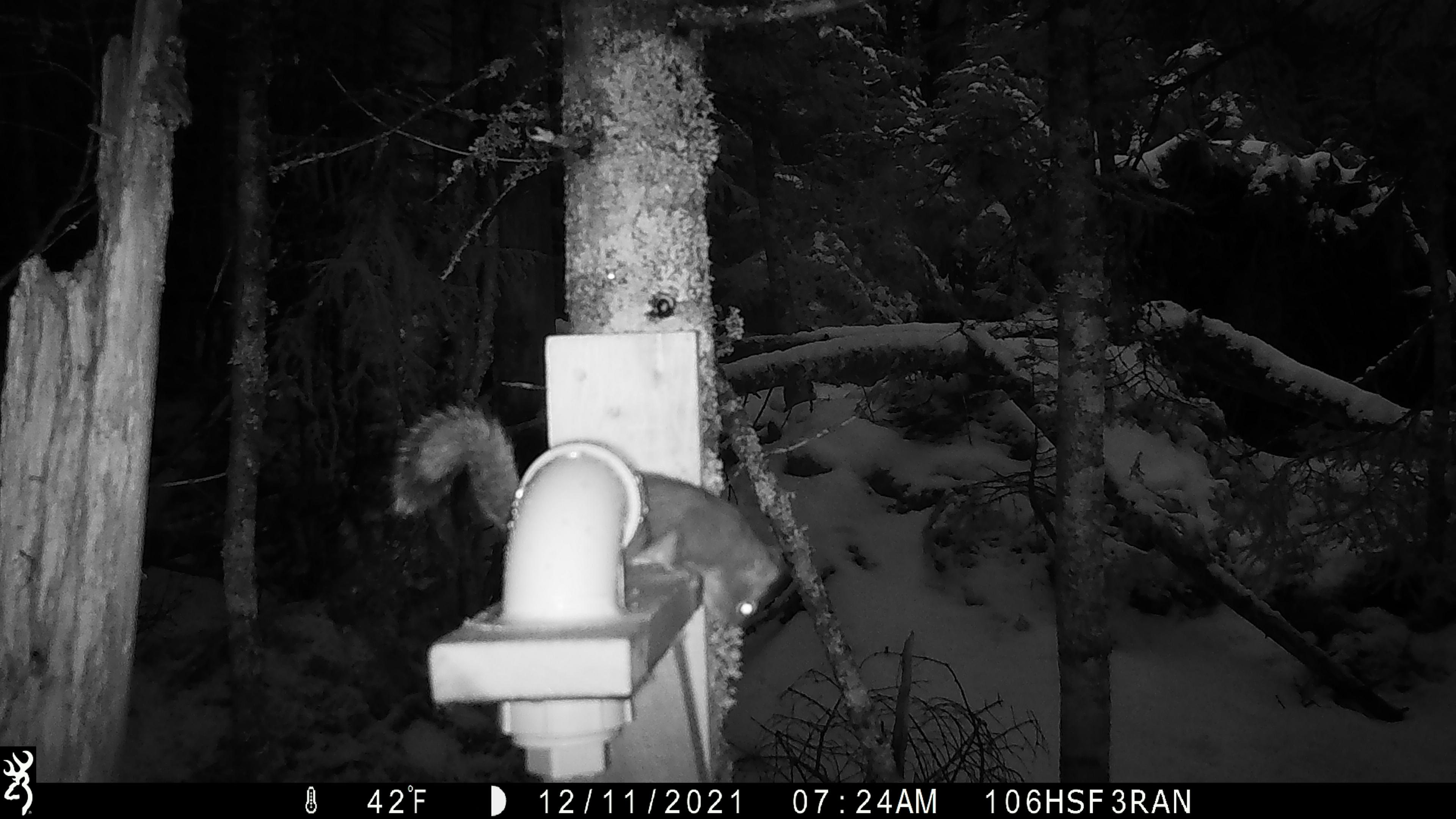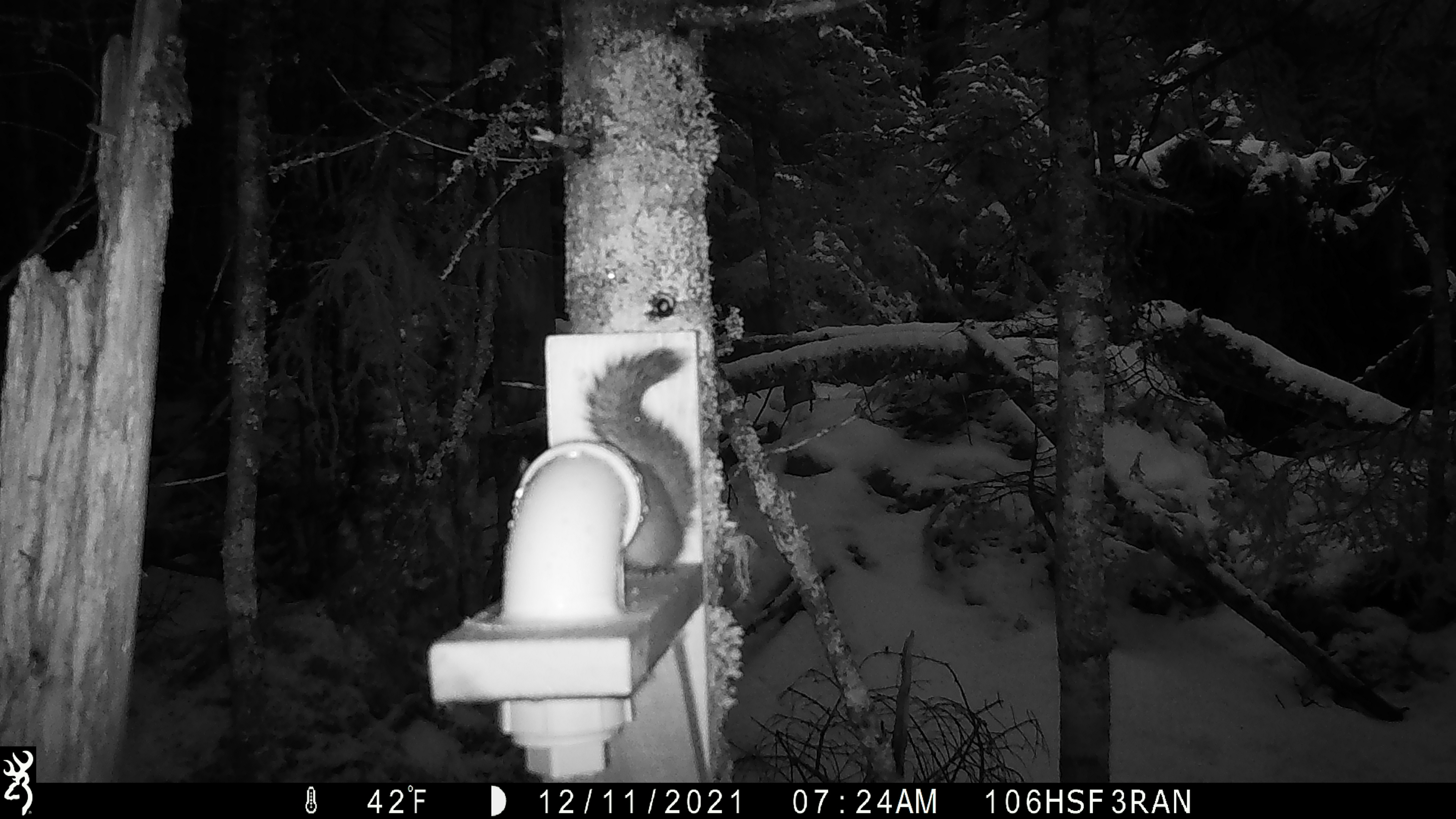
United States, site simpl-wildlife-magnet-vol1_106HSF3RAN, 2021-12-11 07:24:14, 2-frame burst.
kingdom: Animalia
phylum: Chordata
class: Mammalia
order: Rodentia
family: Sciuridae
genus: Tamiasciurus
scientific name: Tamiasciurus hudsonicus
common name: red squirrel